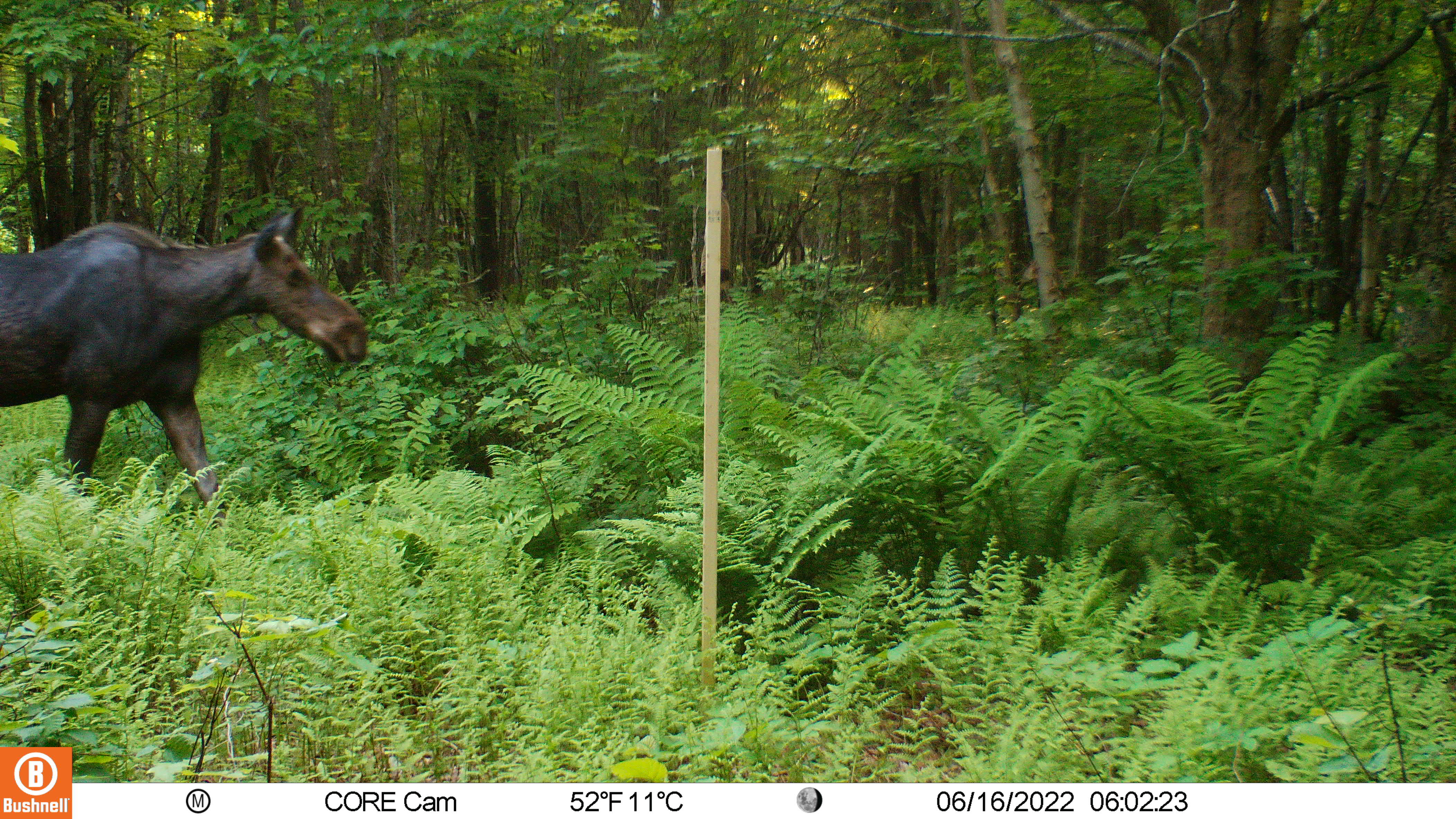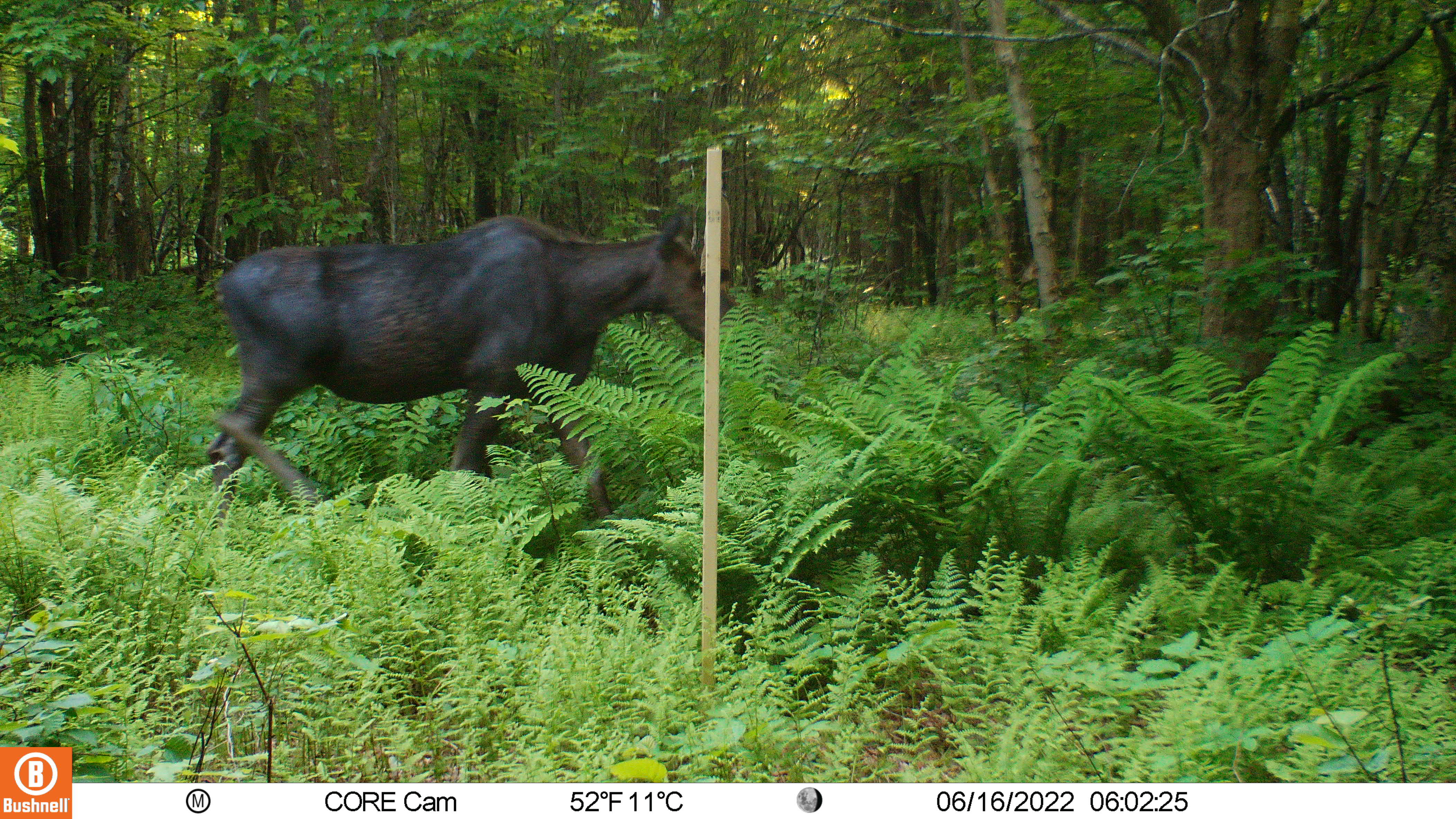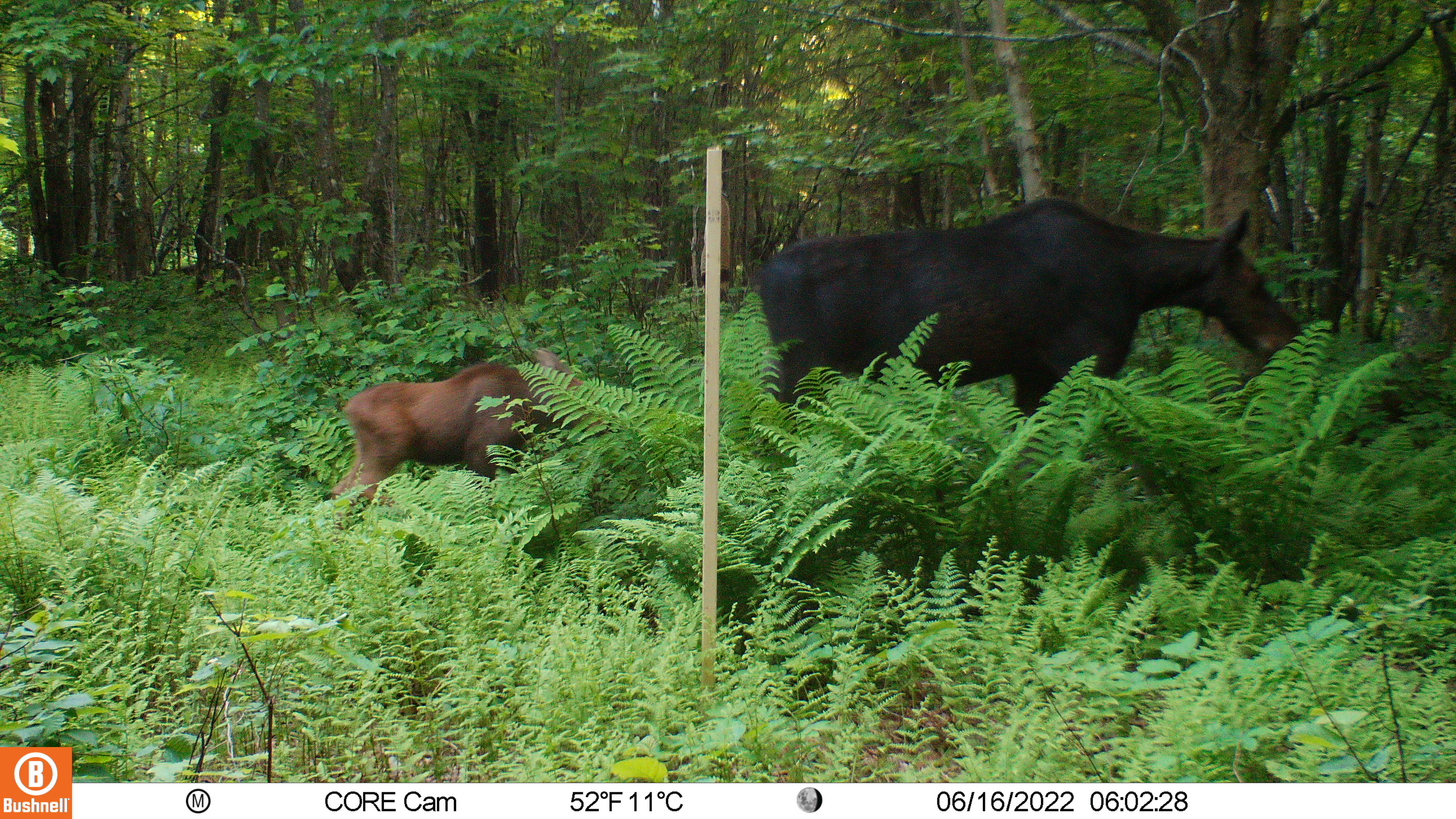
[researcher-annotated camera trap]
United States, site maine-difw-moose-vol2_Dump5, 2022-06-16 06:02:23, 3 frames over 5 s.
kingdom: Animalia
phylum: Chordata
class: Mammalia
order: Artiodactyla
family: Cervidae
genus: Alces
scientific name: Alces alces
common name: moose